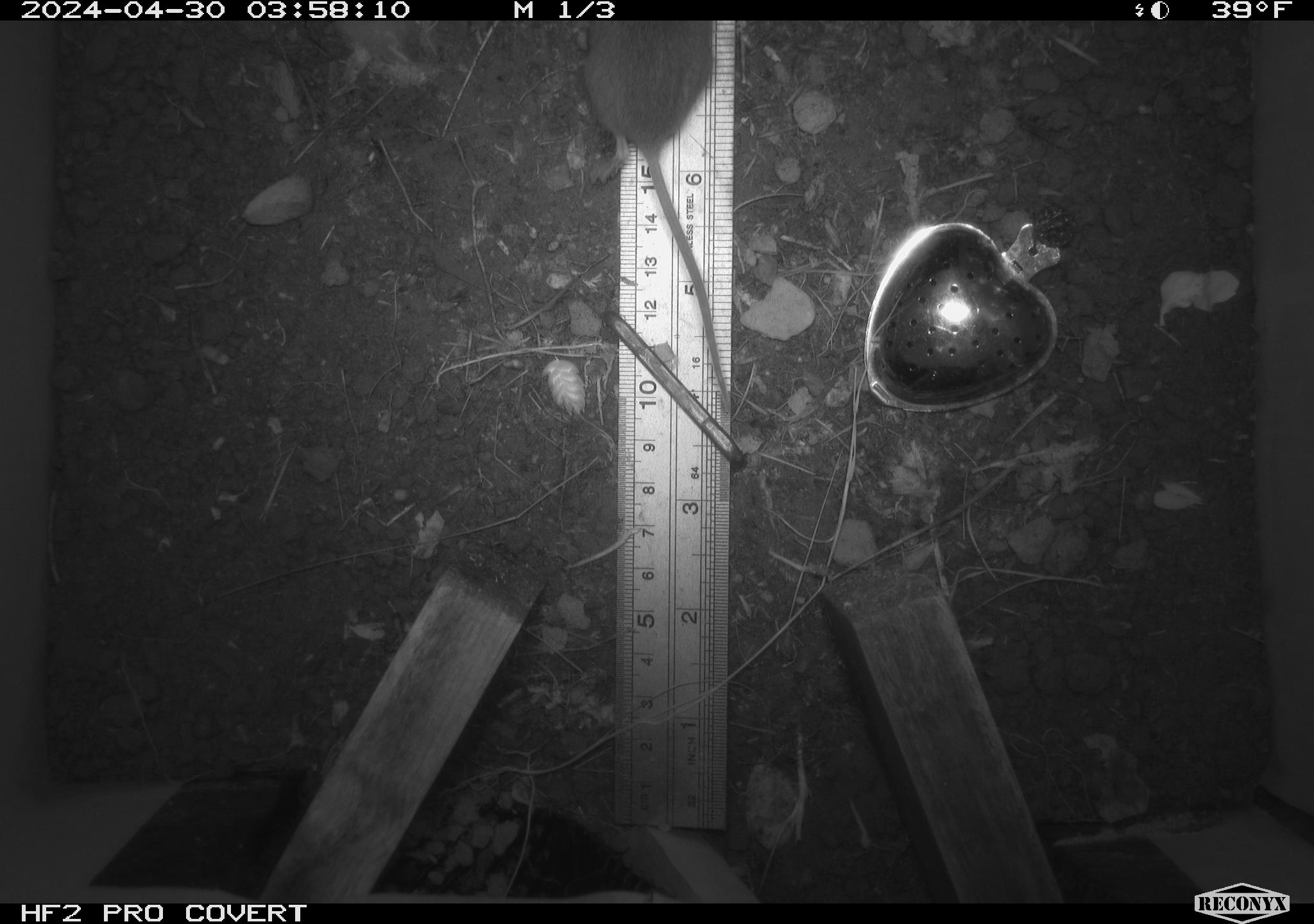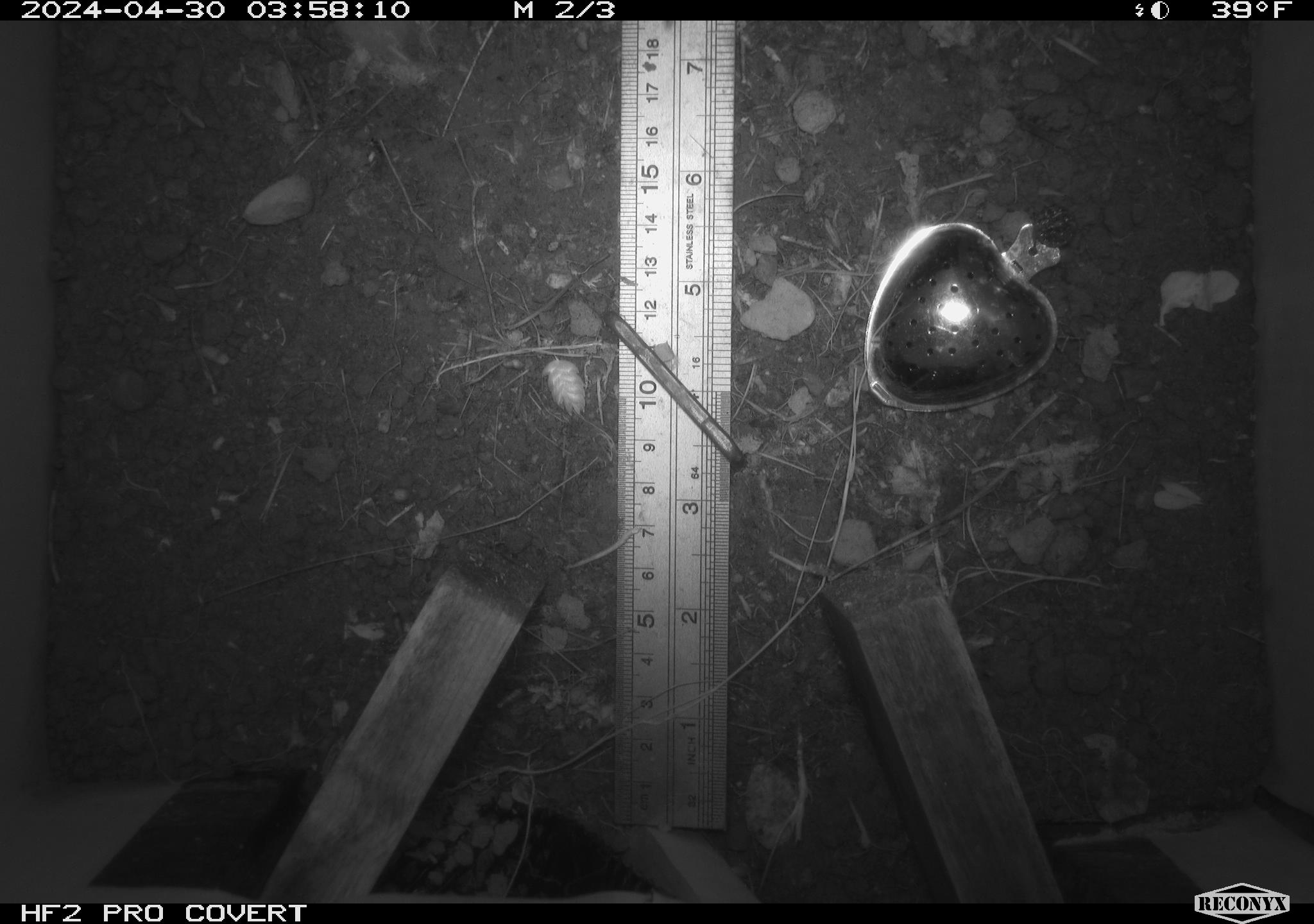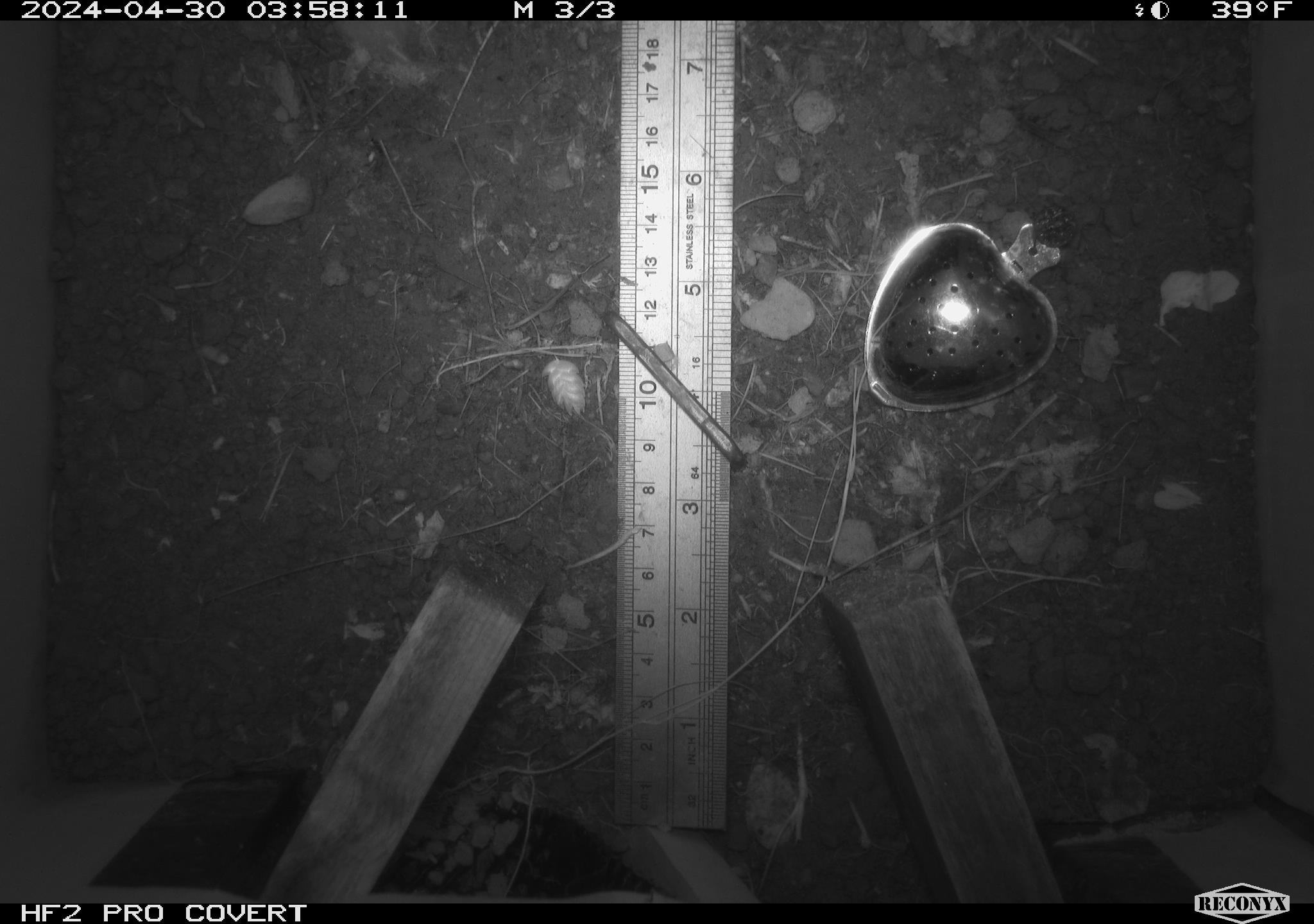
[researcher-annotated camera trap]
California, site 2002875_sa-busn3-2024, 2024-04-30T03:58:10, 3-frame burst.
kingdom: Animalia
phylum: Chordata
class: Mammalia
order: Rodentia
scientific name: Rodentia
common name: mouse species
Mouse species (Rodentia).